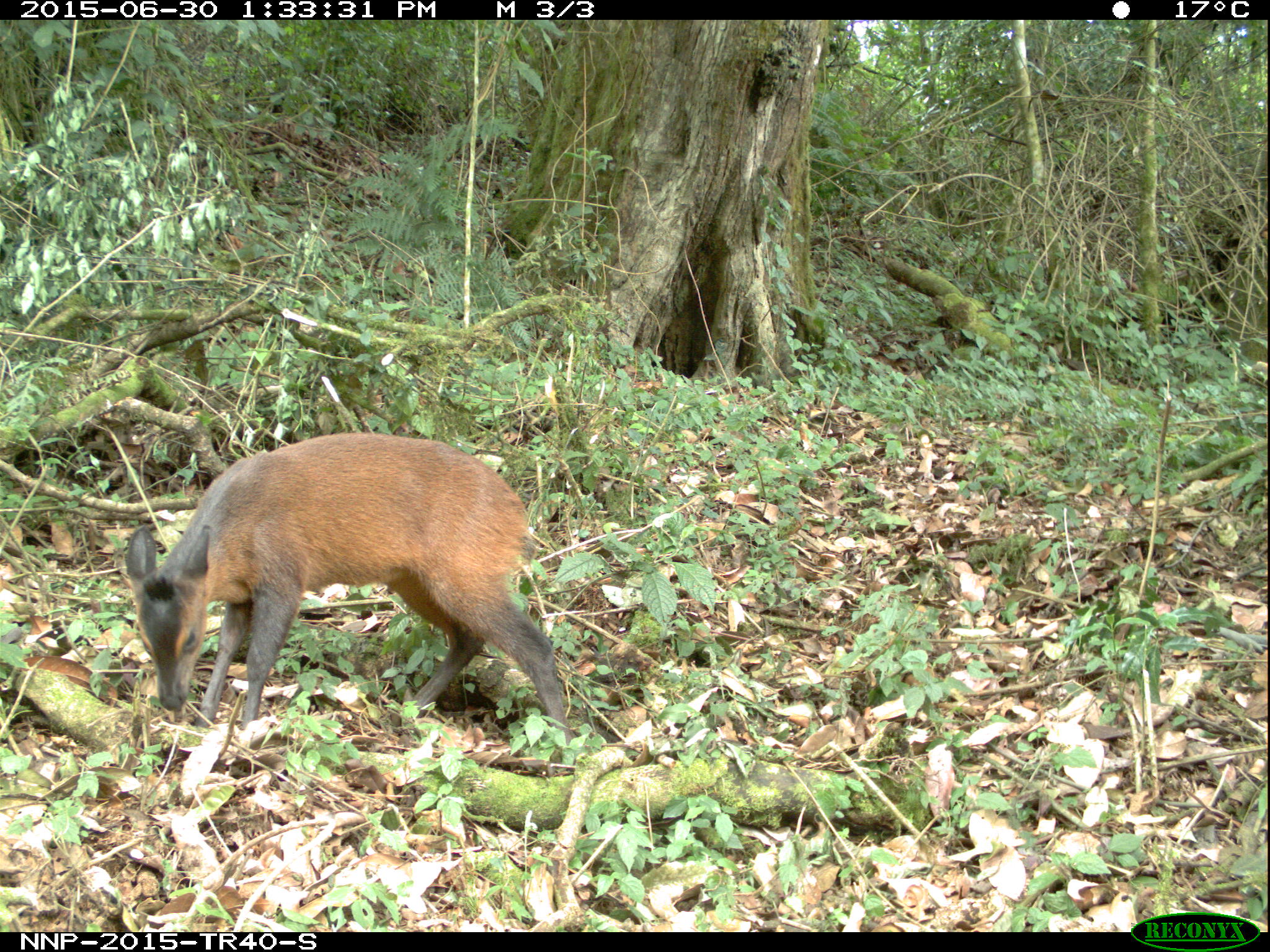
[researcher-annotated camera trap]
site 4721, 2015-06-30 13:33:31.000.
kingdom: Animalia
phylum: Chordata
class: Mammalia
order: Artiodactyla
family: Bovidae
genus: Cephalophus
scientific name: Cephalophus nigrifrons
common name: black-fronted duiker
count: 1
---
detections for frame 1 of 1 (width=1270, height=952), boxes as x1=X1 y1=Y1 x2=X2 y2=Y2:
cephalophus nigrifrons: x1=123 y1=430 x2=571 y2=747